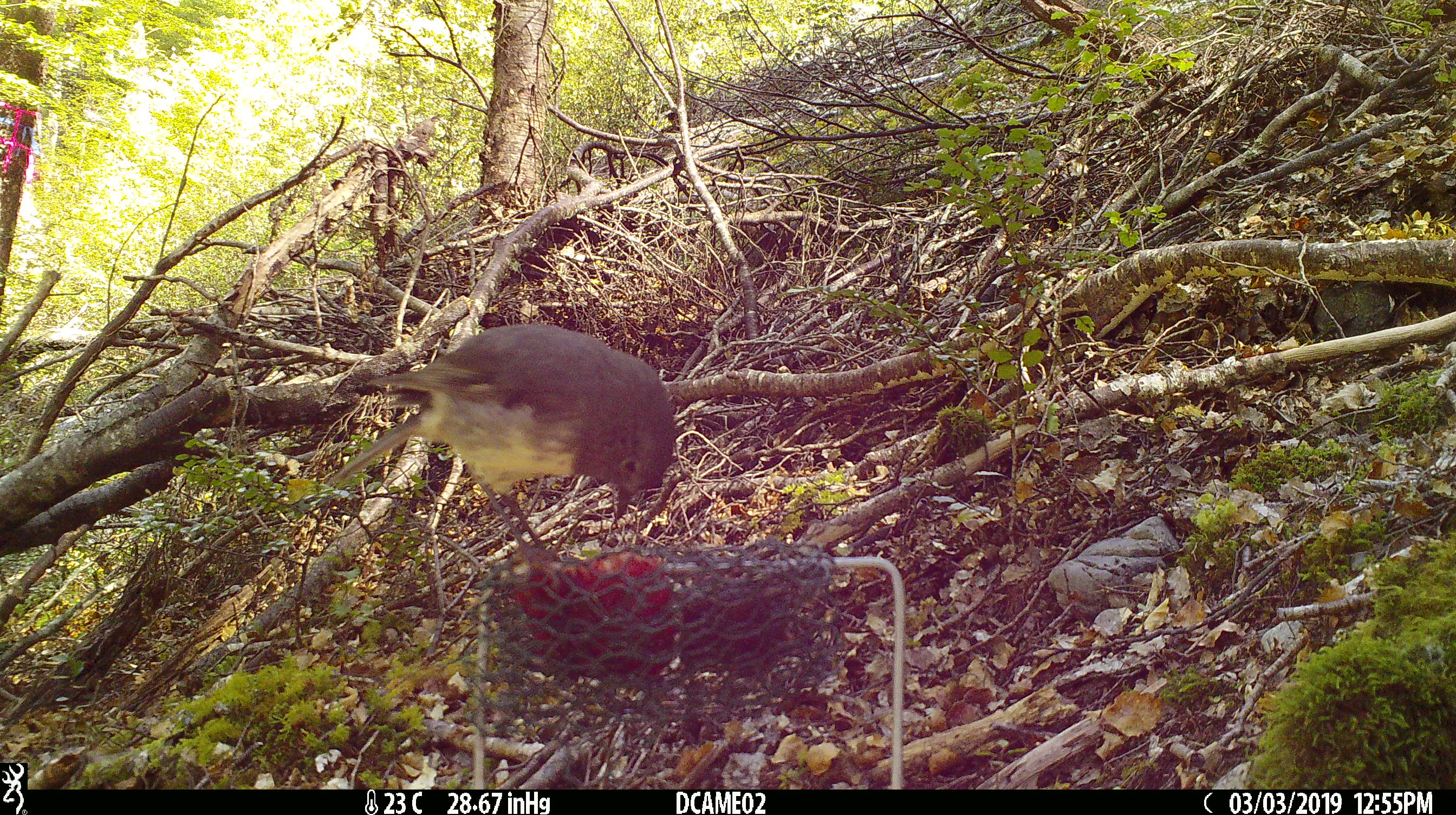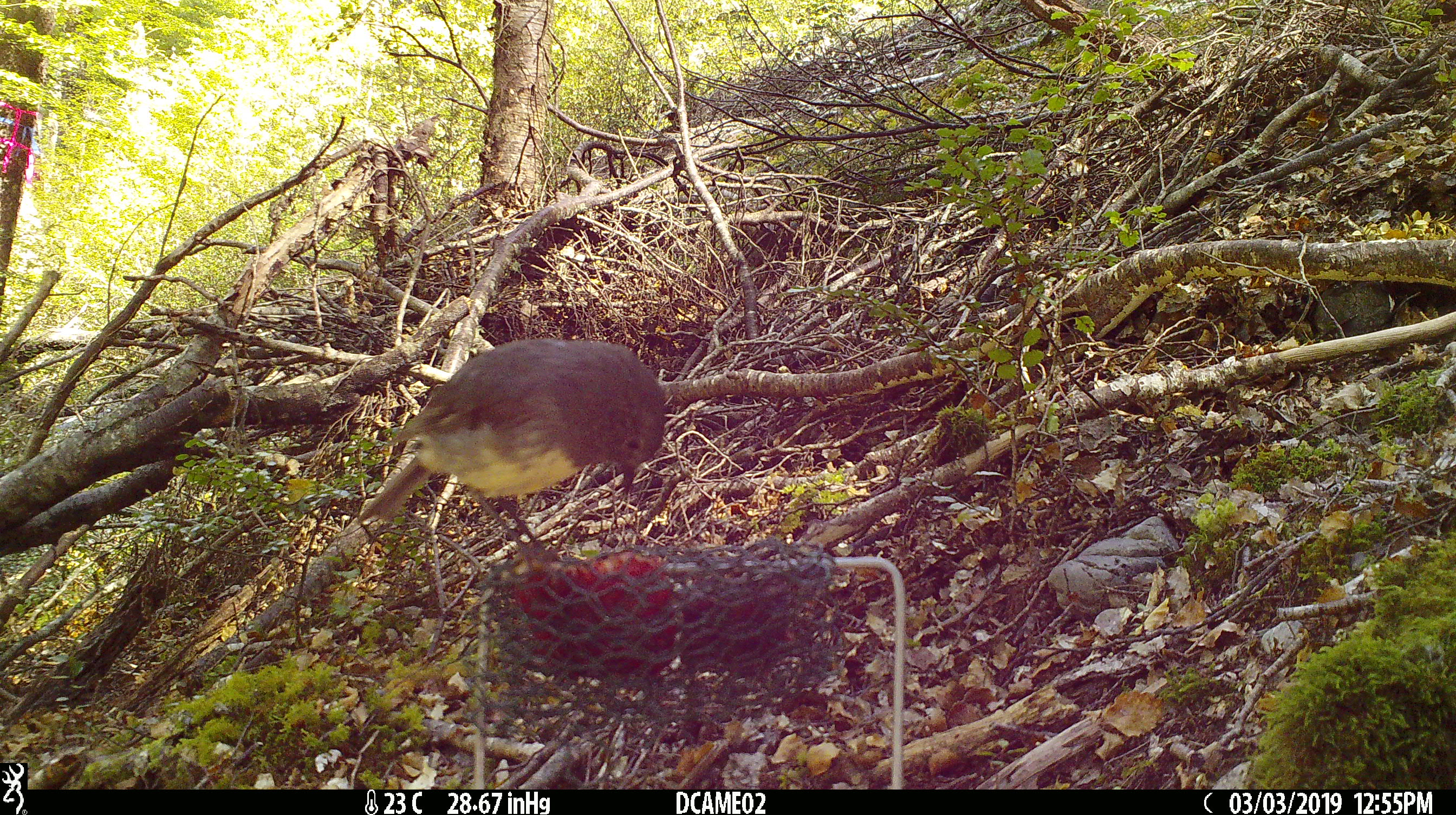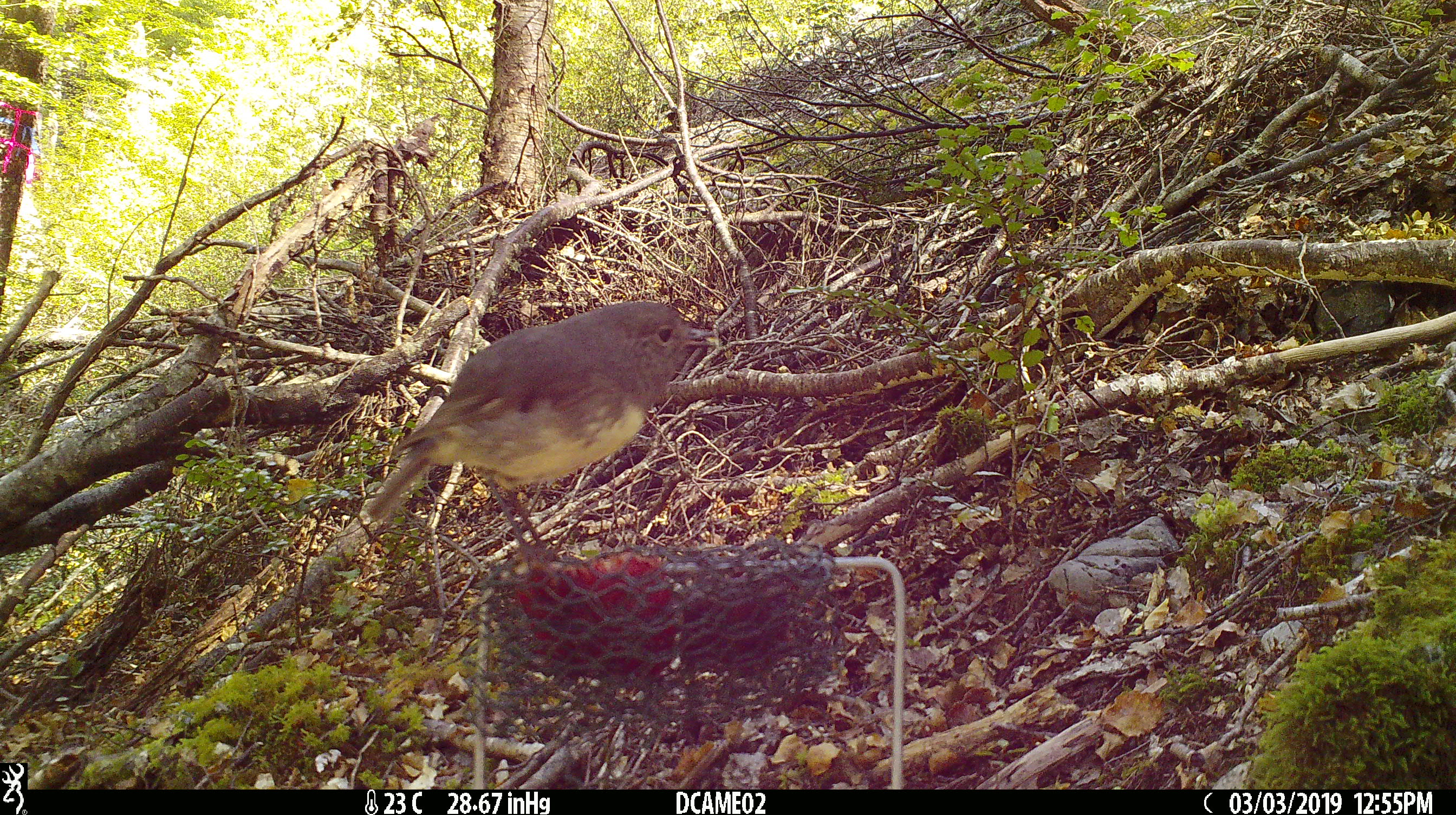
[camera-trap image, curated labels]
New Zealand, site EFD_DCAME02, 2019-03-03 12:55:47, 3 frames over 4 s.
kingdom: Animalia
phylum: Chordata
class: Aves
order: Passeriformes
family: Petroicidae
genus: Petroica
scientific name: Petroica australis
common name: new zealand robin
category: robin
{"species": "robin (new zealand robin) (Petroica australis)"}